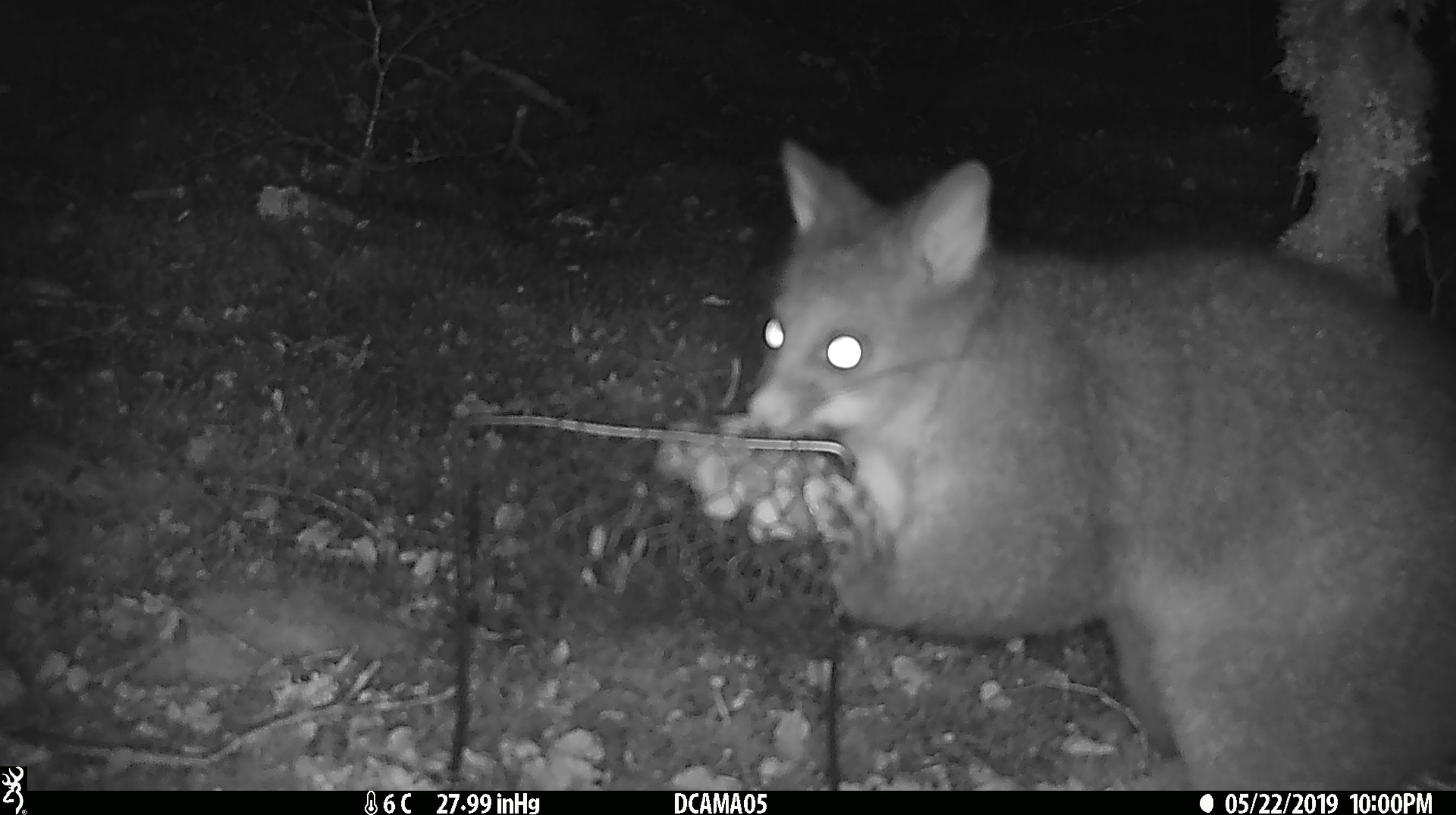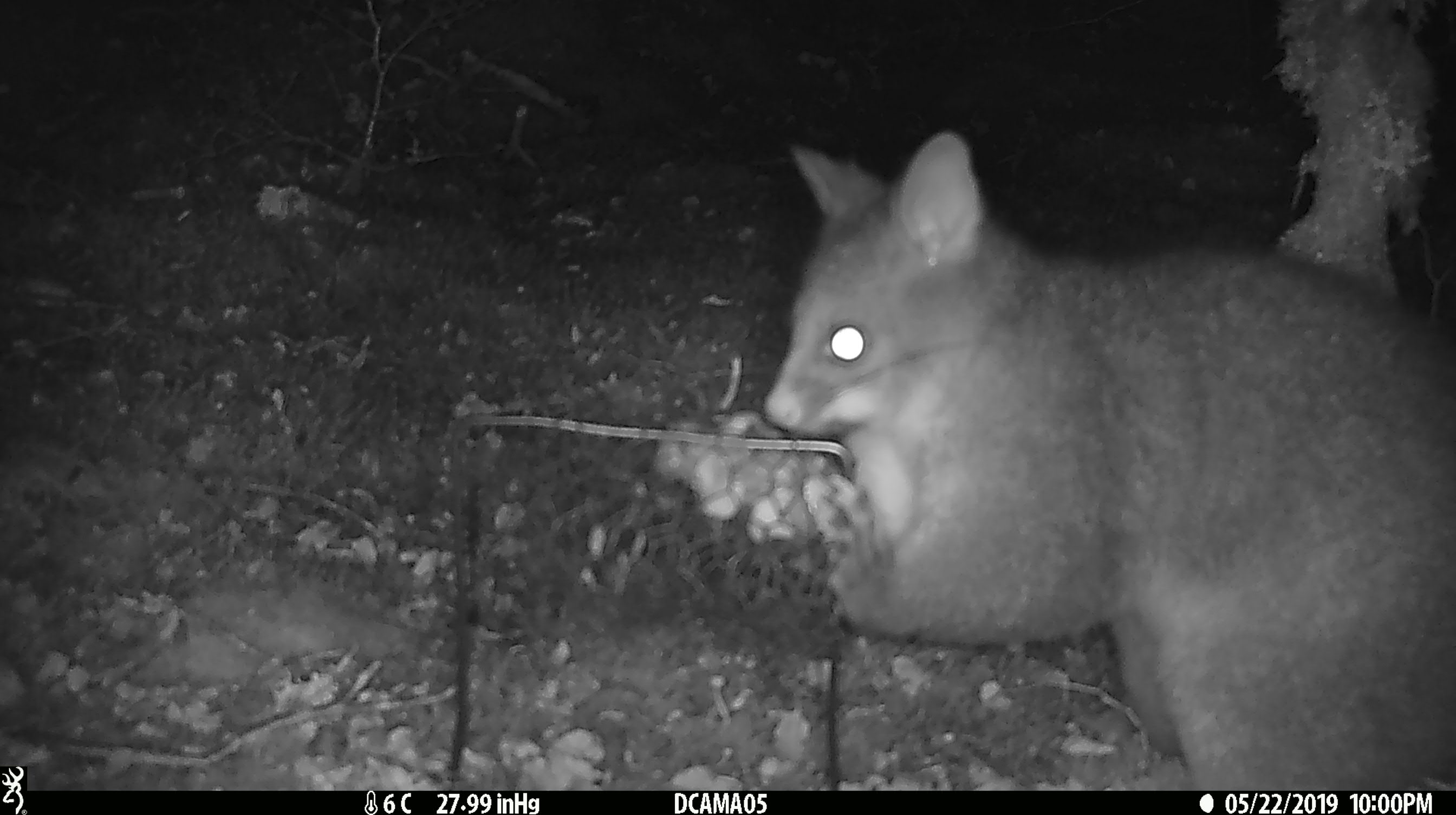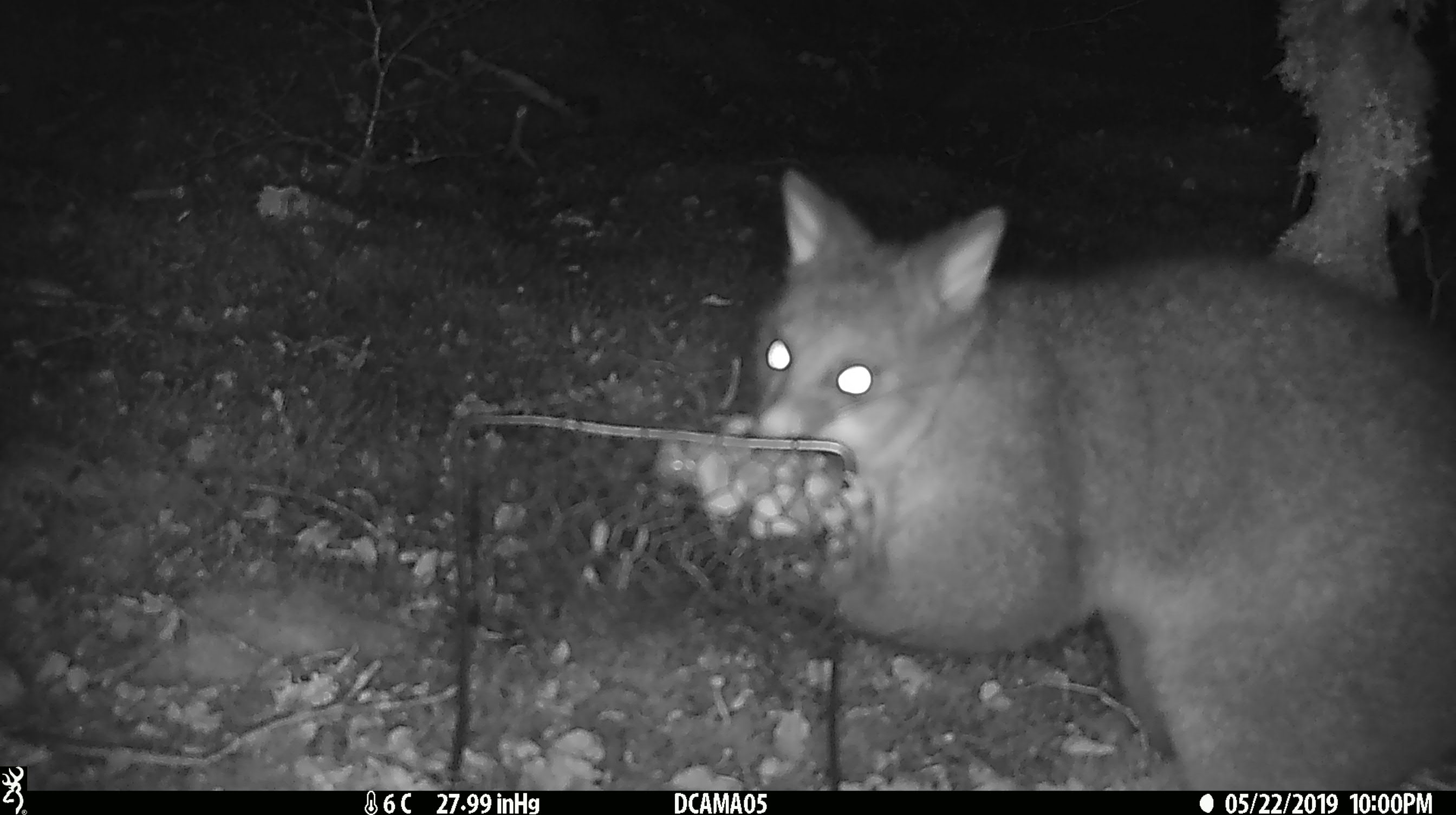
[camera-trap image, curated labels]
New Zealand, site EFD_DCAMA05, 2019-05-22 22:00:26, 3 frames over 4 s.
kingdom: Animalia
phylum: Chordata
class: Mammalia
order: Diprotodontia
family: Phalangeridae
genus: Trichosurus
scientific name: Trichosurus vulpecula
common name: common brushtail possum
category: possum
Possum (common brushtail possum) (Trichosurus vulpecula).